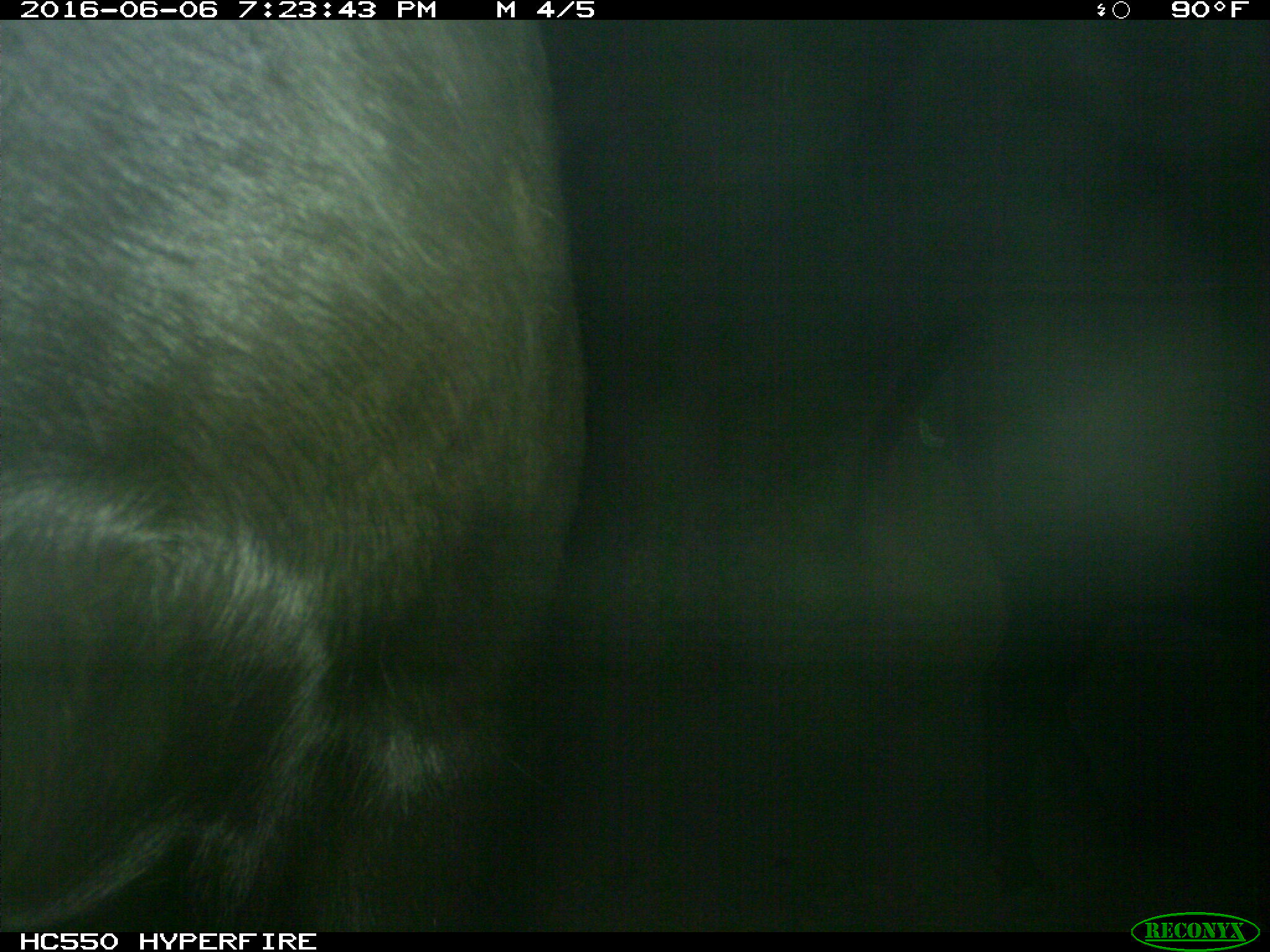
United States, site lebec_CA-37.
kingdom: Animalia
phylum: Chordata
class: Mammalia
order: Artiodactyla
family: Bovidae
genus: Bos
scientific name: Bos taurus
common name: domestic cow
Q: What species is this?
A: Bos taurus (domestic cow).